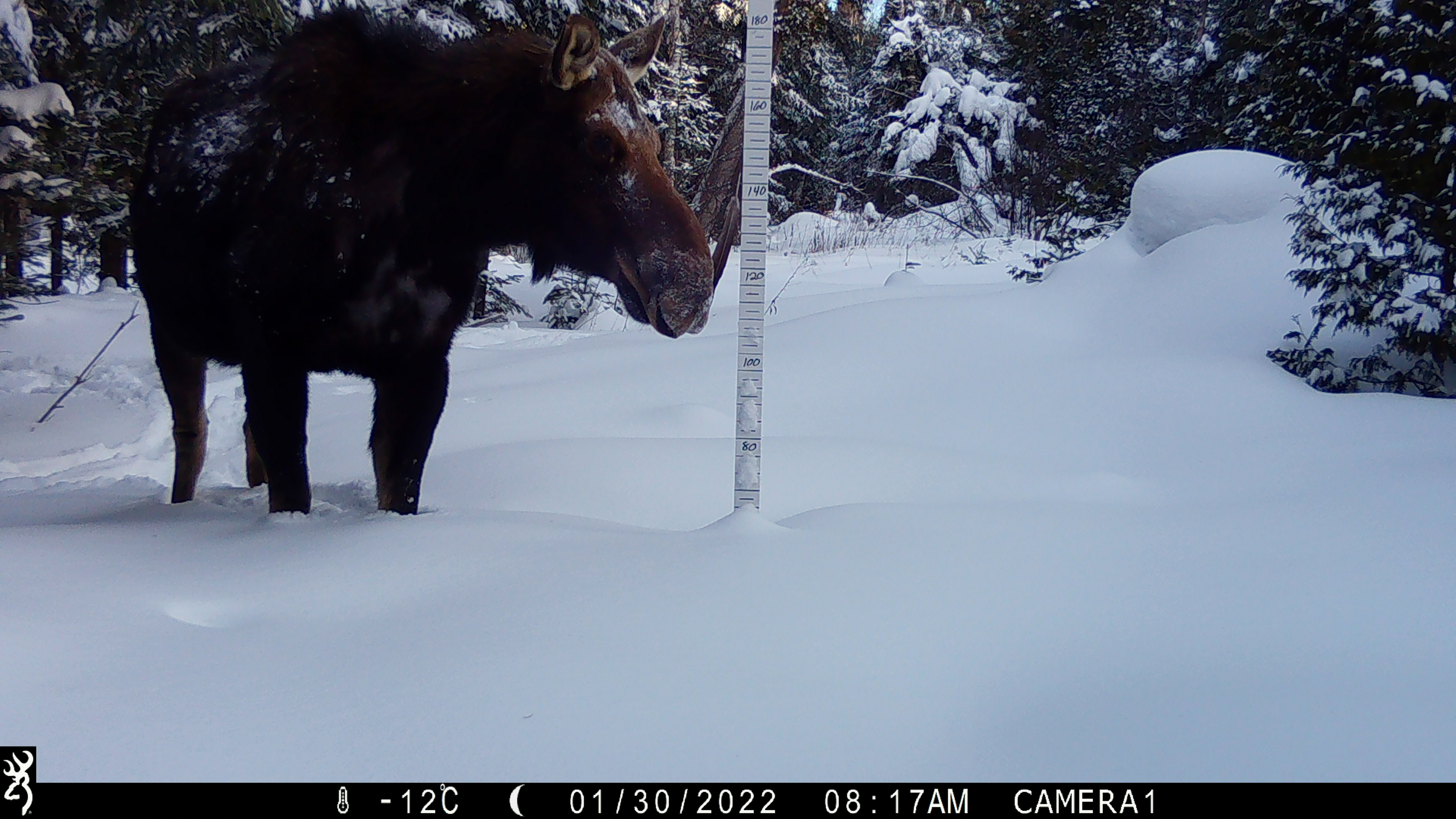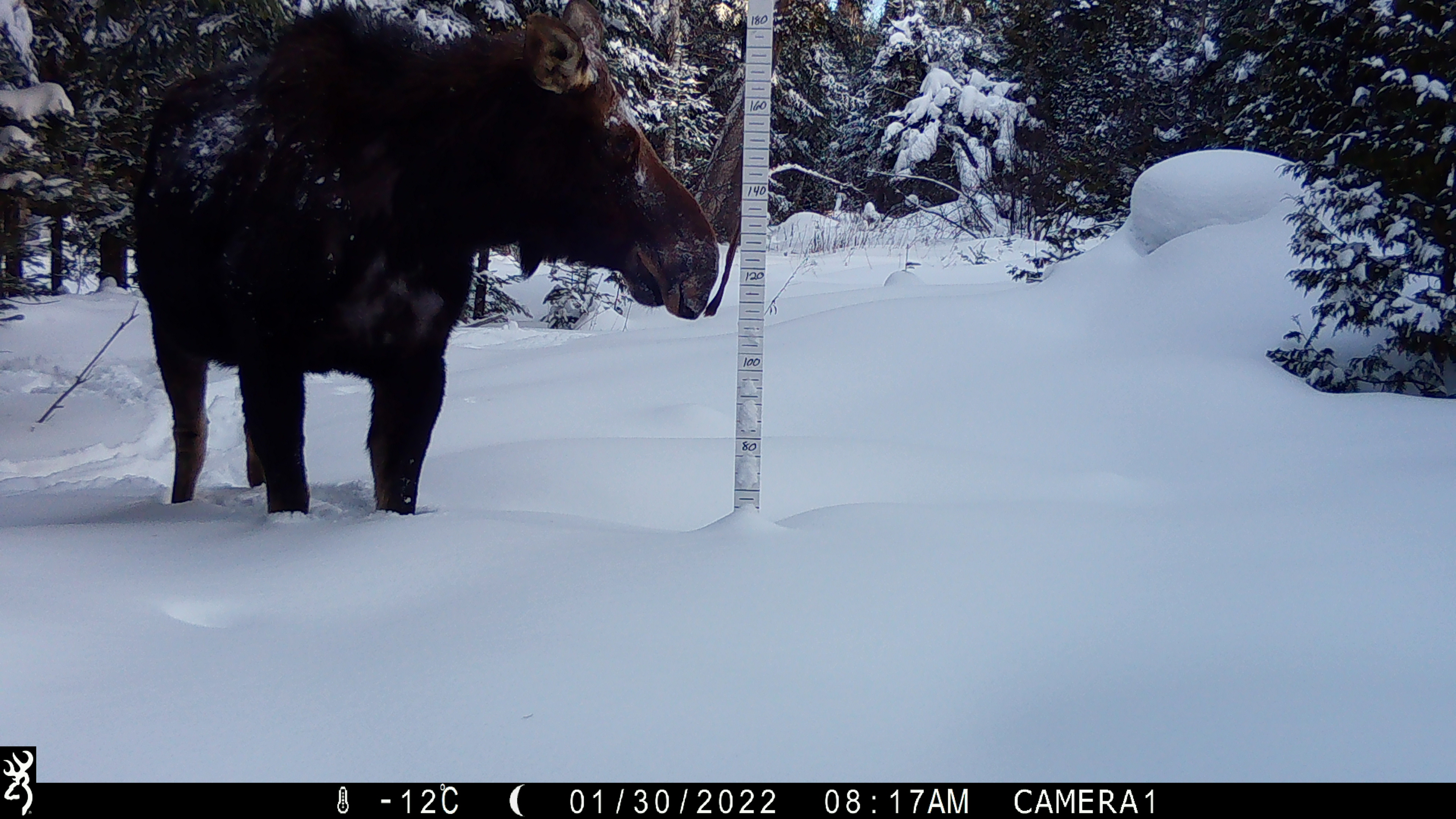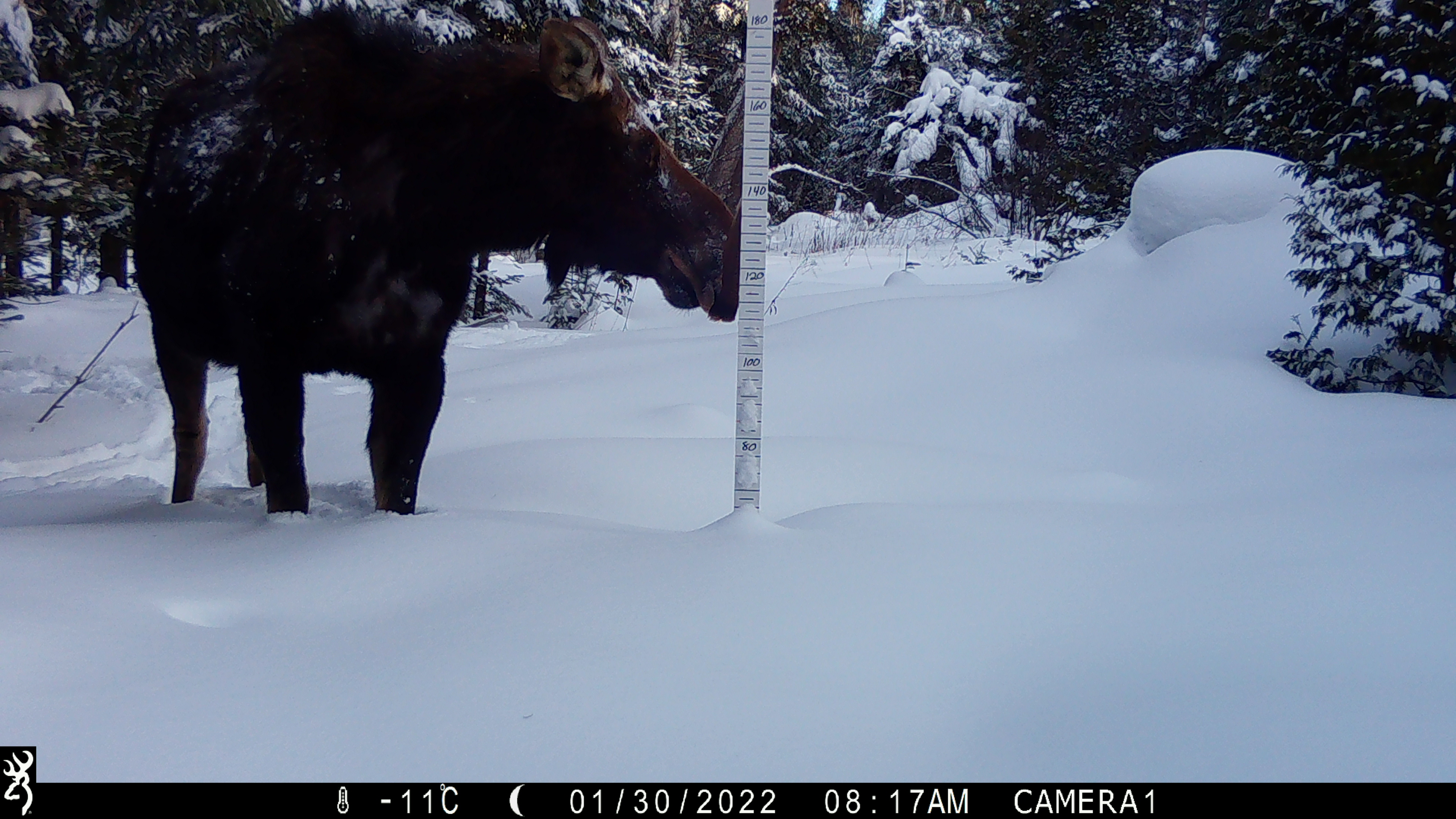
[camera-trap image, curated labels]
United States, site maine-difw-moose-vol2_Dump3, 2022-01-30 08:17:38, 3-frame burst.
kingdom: Animalia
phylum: Chordata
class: Mammalia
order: Artiodactyla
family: Cervidae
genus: Alces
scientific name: Alces alces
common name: moose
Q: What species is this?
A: Moose (Alces alces).